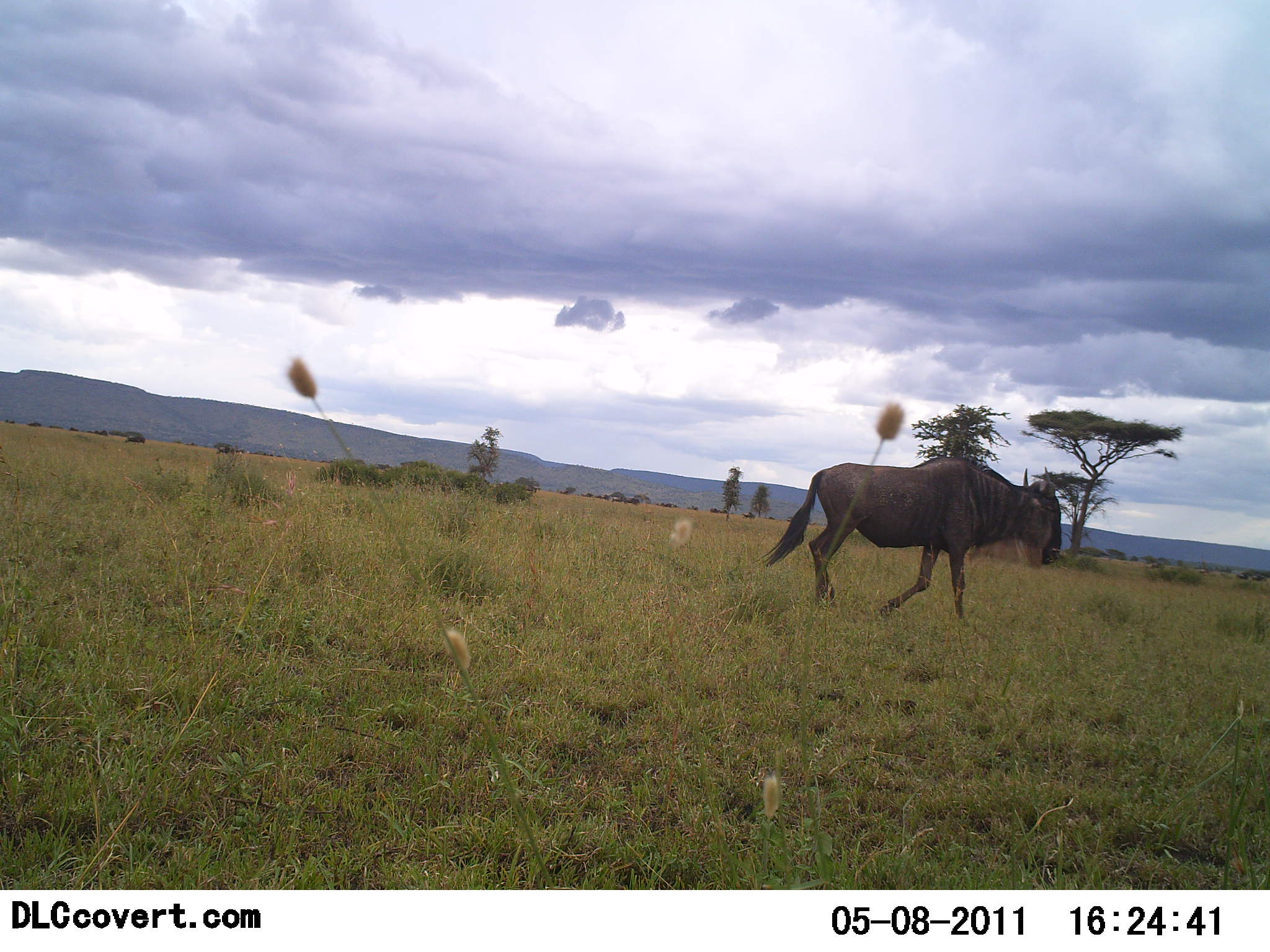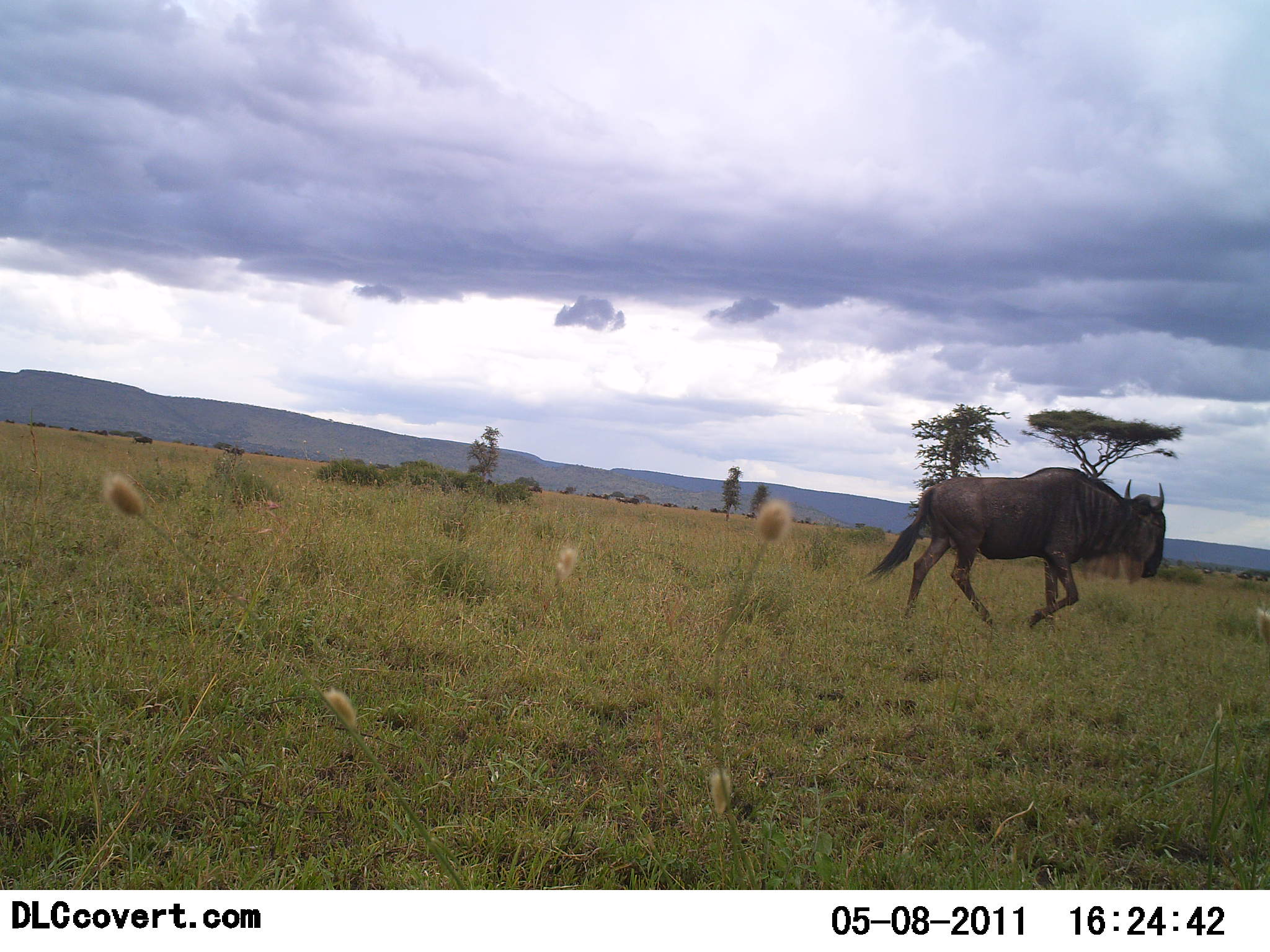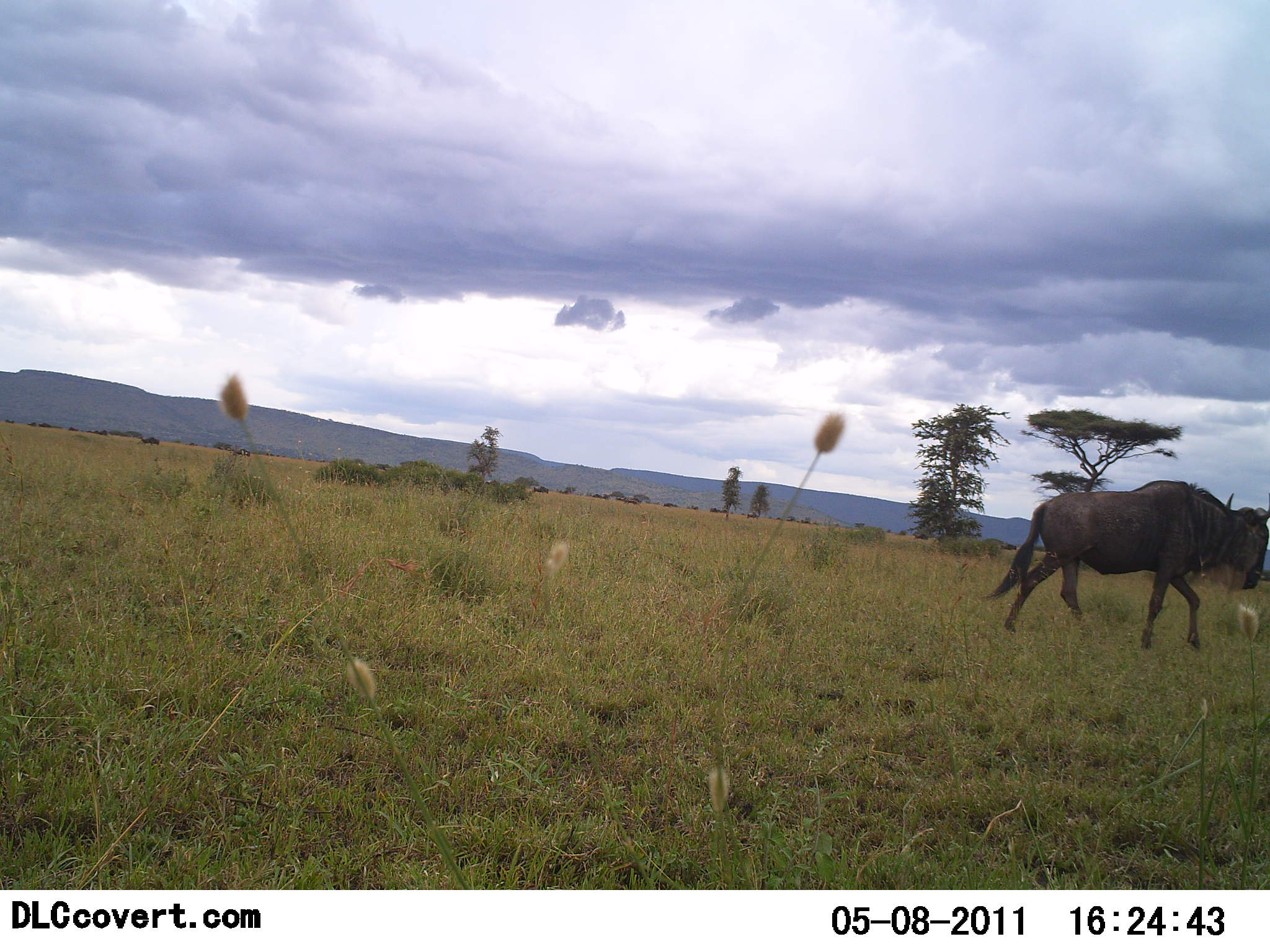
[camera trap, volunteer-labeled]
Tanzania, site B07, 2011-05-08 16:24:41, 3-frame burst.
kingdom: Animalia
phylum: Chordata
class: Mammalia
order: Artiodactyla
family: Bovidae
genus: Connochaetes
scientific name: Connochaetes taurinus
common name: blue wildebeest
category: wildebeest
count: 1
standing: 11%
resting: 0%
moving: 94%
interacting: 0%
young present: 0%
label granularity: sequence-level